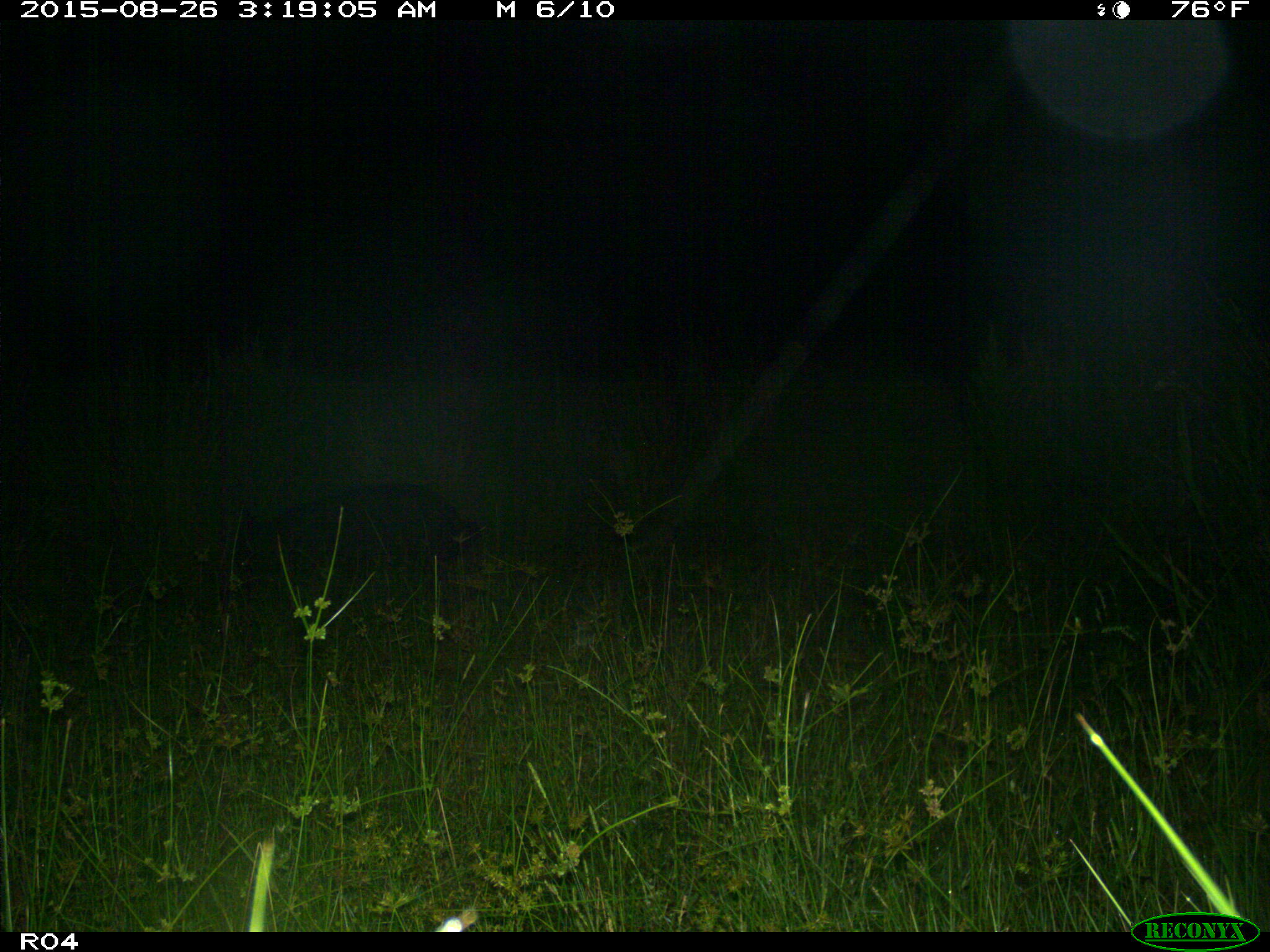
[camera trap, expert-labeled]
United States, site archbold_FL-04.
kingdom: Animalia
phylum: Chordata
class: Mammalia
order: Artiodactyla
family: Suidae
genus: Sus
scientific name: Sus scrofa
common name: wild boar